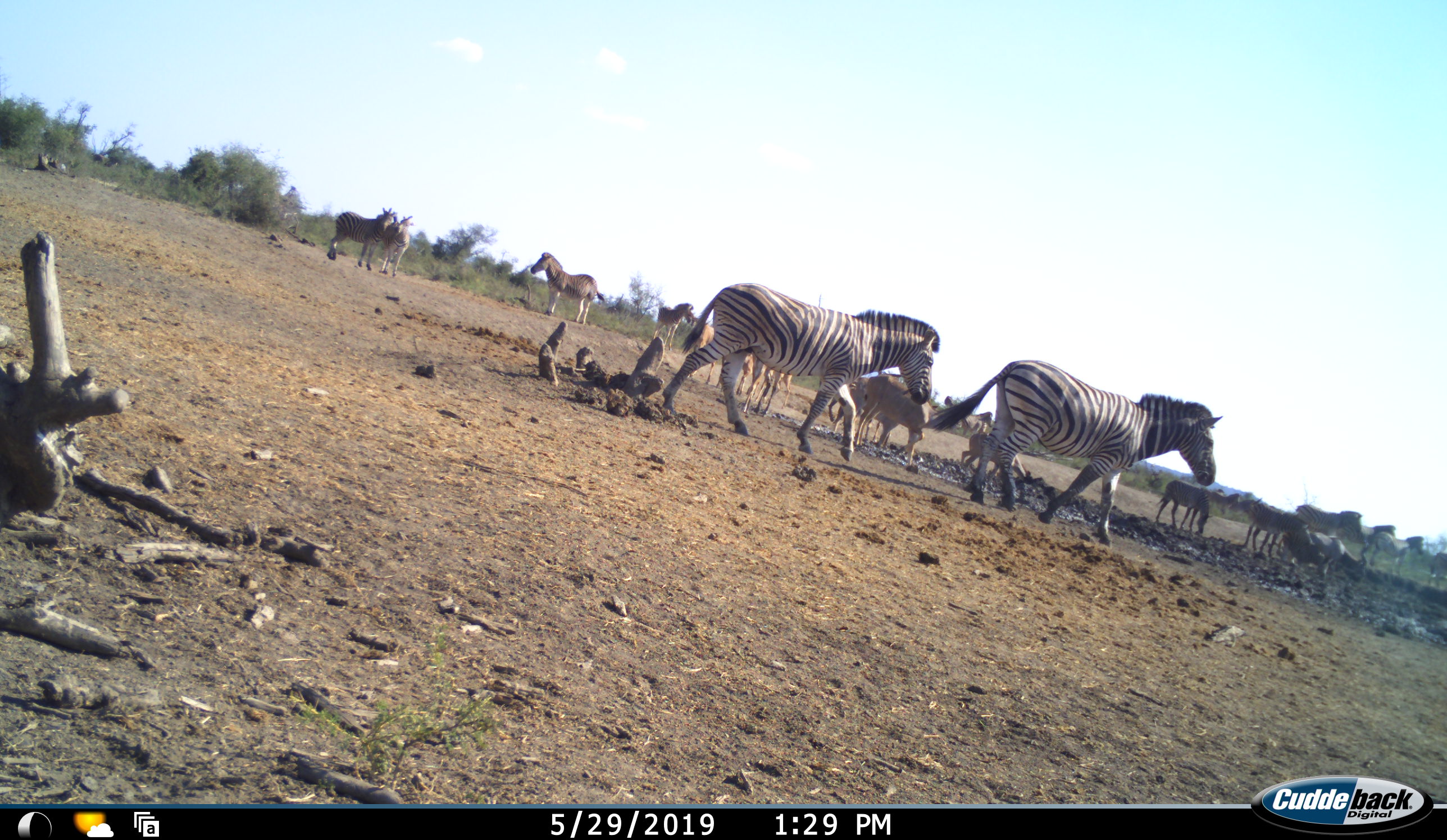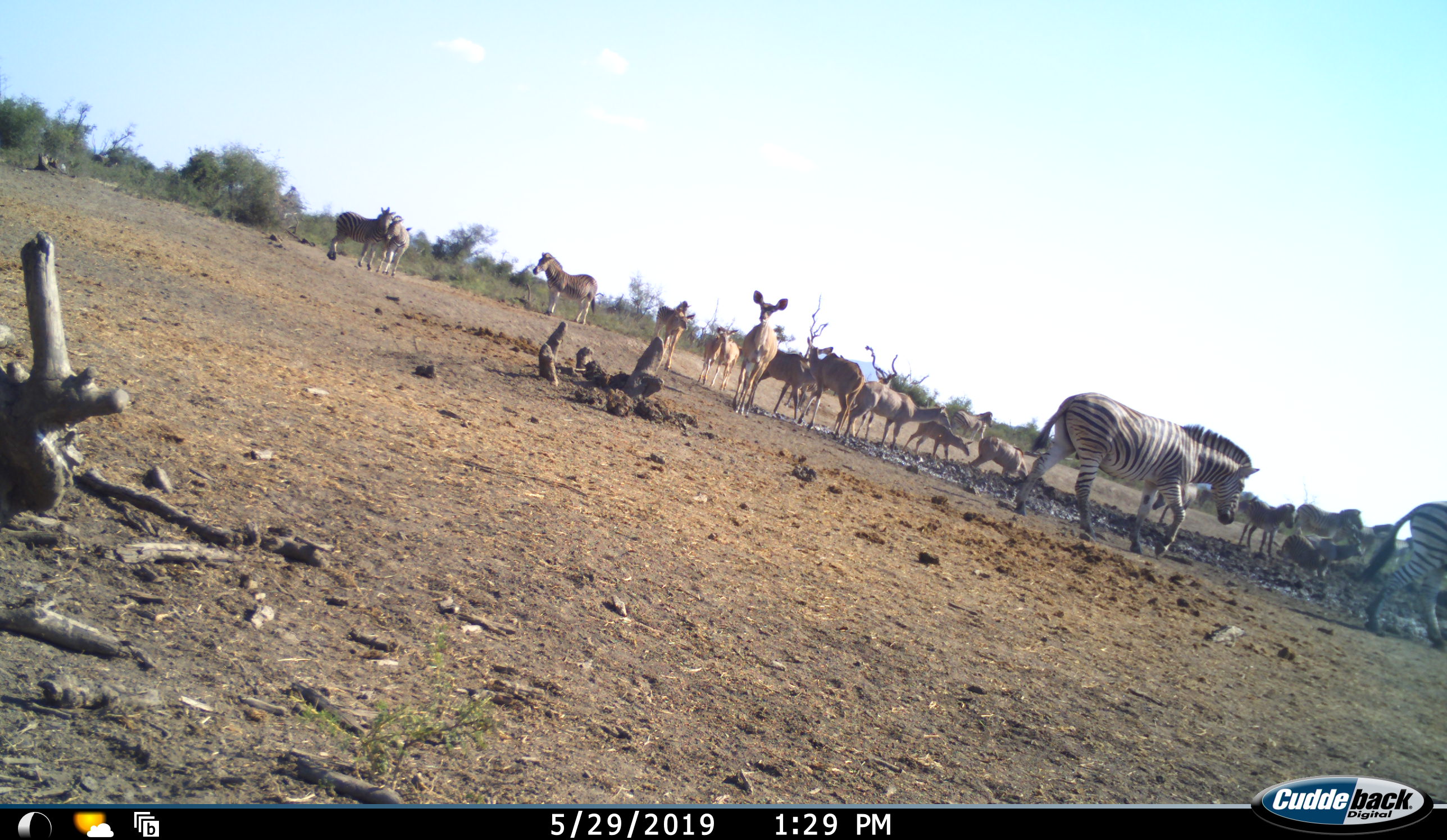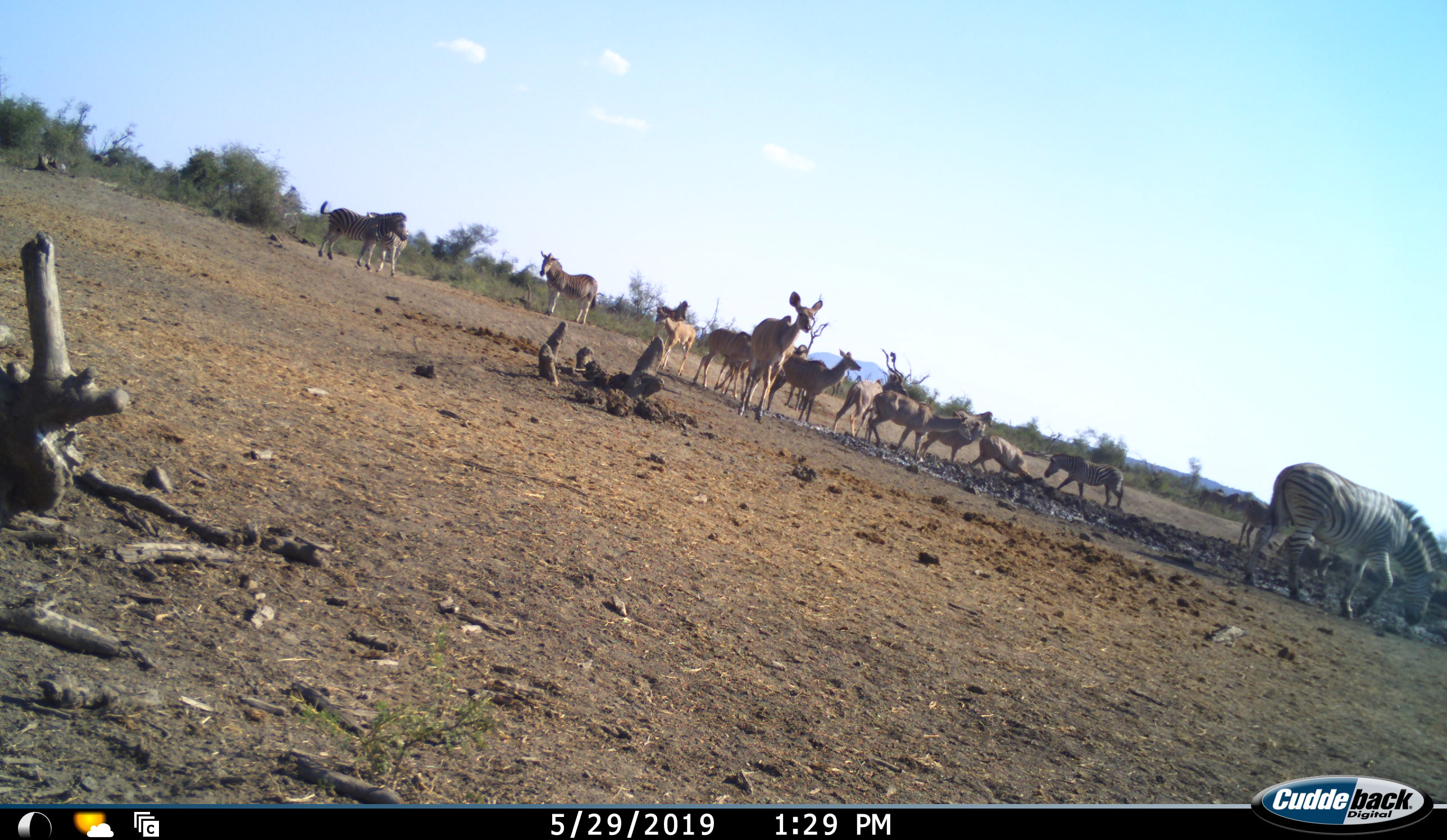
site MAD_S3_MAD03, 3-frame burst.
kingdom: Animalia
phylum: Chordata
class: Mammalia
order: Artiodactyla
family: Bovidae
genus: Tragelaphus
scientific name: Tragelaphus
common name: kudu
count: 11-50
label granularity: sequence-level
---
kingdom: Animalia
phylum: Chordata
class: Mammalia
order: Perissodactyla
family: Equidae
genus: Equus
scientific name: Equus quagga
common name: plains zebra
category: zebraplains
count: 10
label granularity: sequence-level